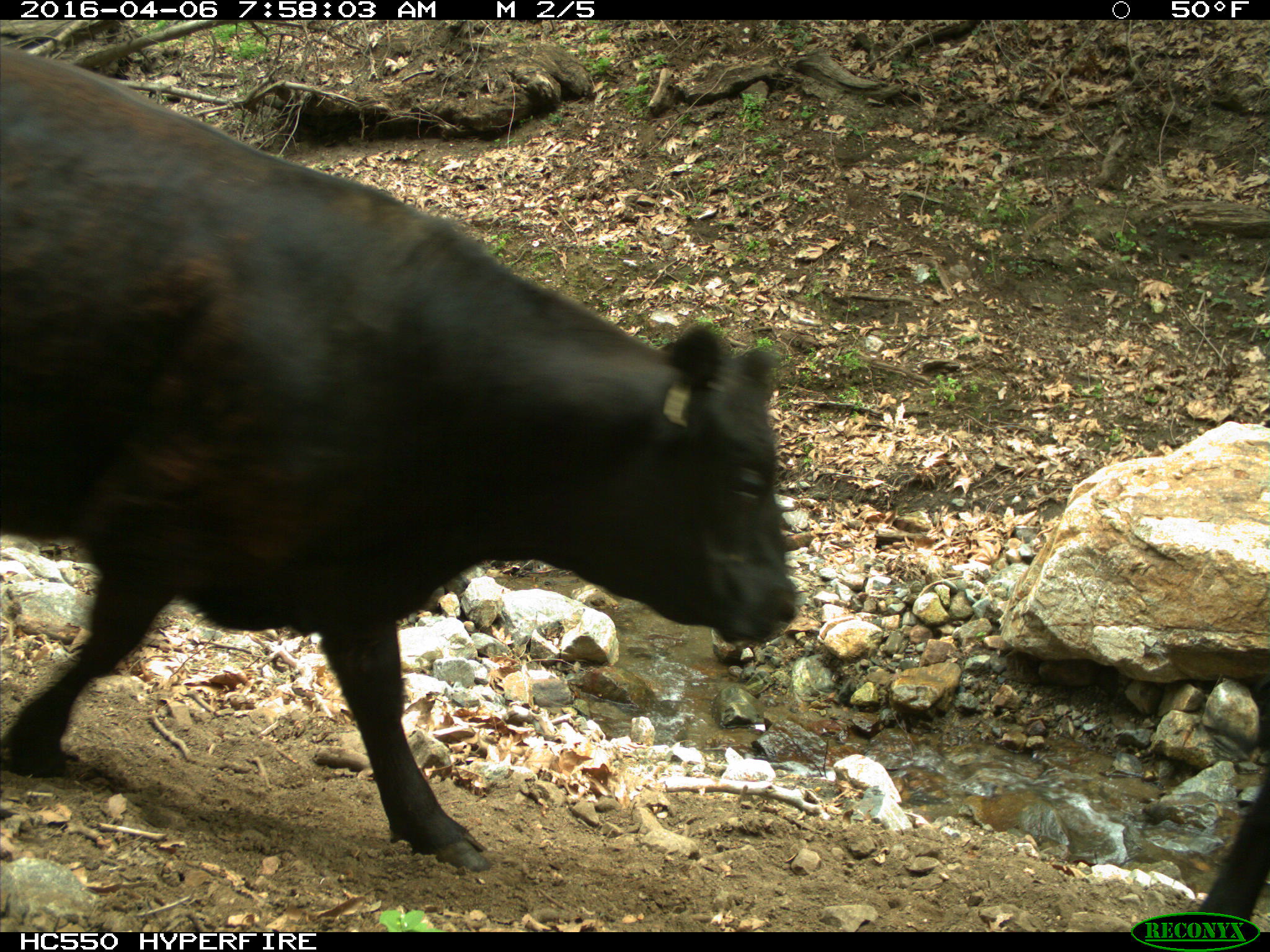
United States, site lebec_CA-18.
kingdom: Animalia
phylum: Chordata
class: Mammalia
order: Artiodactyla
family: Bovidae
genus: Bos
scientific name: Bos taurus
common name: domestic cow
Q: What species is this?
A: Bos taurus (domestic cow).